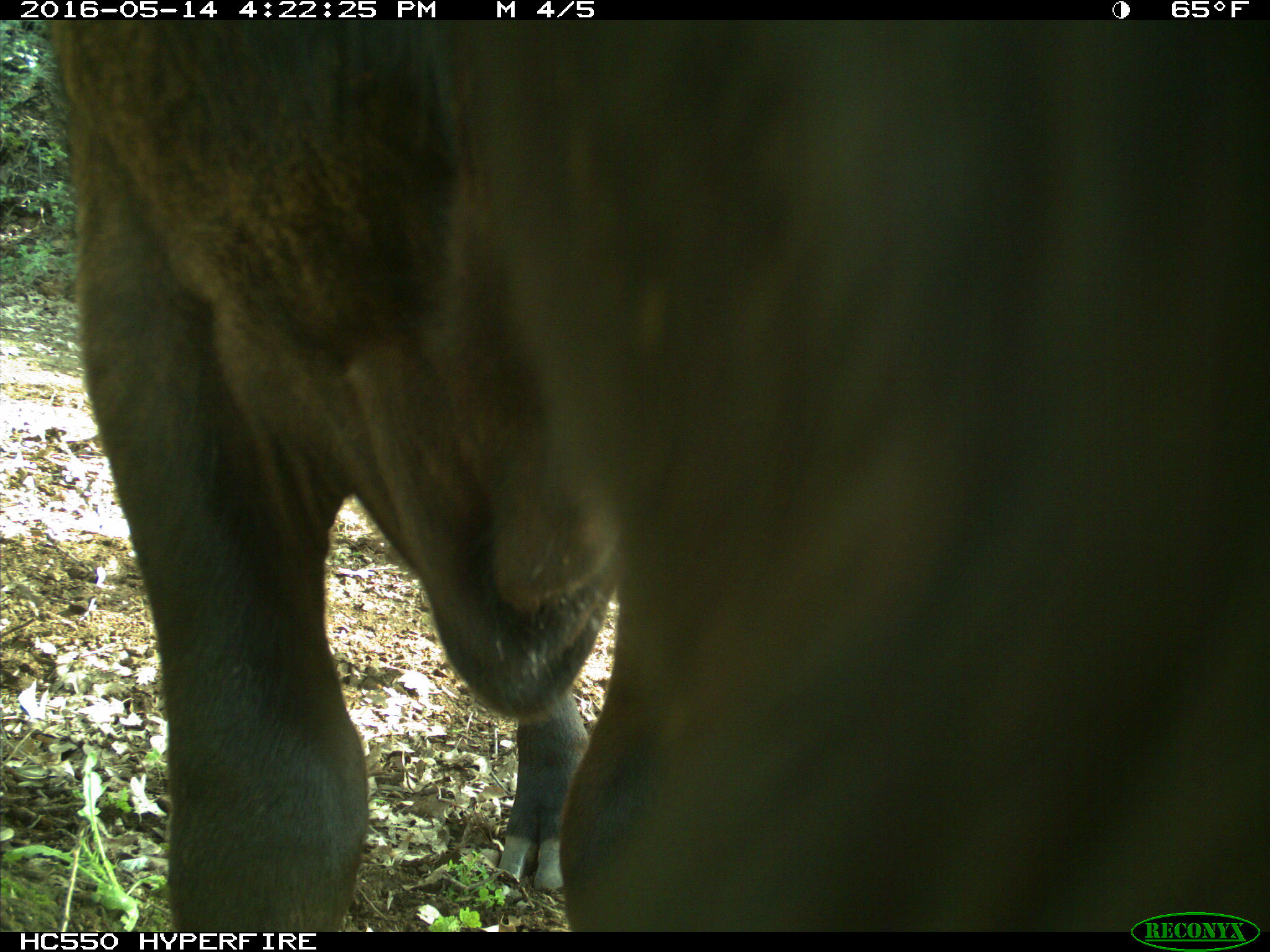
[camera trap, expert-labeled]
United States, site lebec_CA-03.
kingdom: Animalia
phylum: Chordata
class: Mammalia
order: Artiodactyla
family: Bovidae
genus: Bos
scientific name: Bos taurus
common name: domestic cow